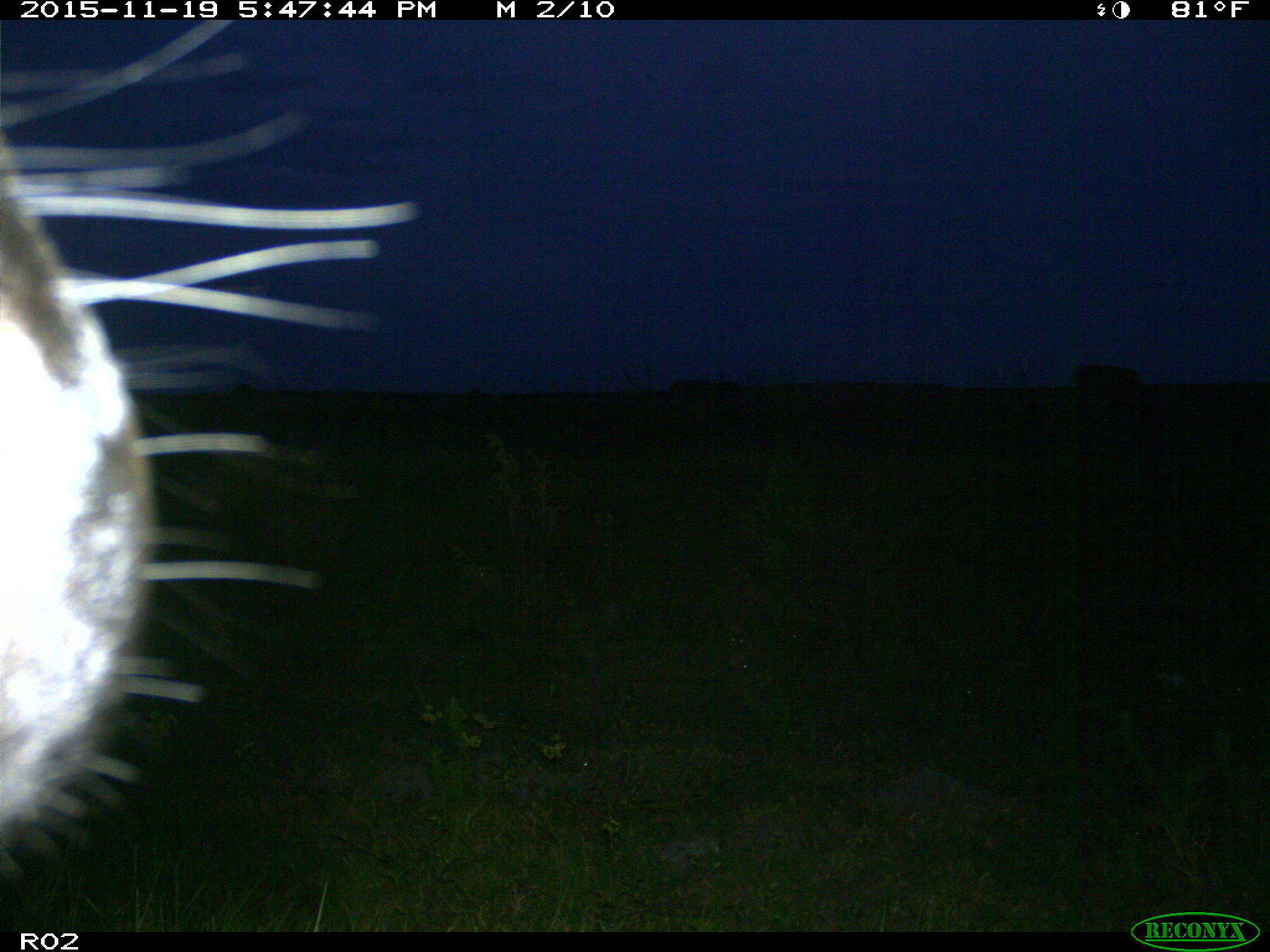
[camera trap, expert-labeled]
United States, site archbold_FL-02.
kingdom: Animalia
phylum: Chordata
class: Mammalia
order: Artiodactyla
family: Bovidae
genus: Bos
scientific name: Bos taurus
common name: domestic cow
Bos taurus (domestic cow).